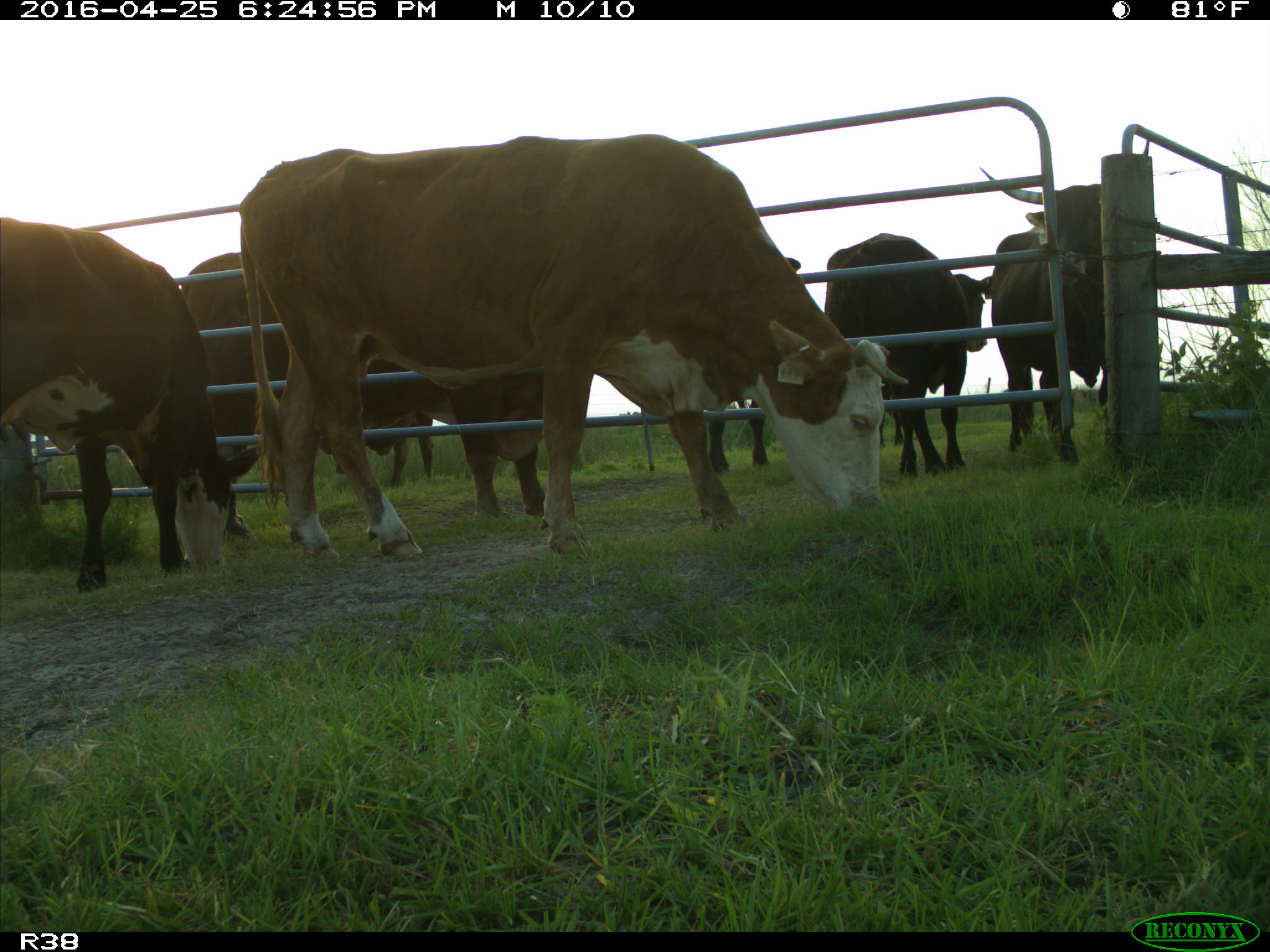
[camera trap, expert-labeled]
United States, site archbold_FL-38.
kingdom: Animalia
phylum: Chordata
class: Mammalia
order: Artiodactyla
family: Bovidae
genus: Bos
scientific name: Bos taurus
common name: domestic cow